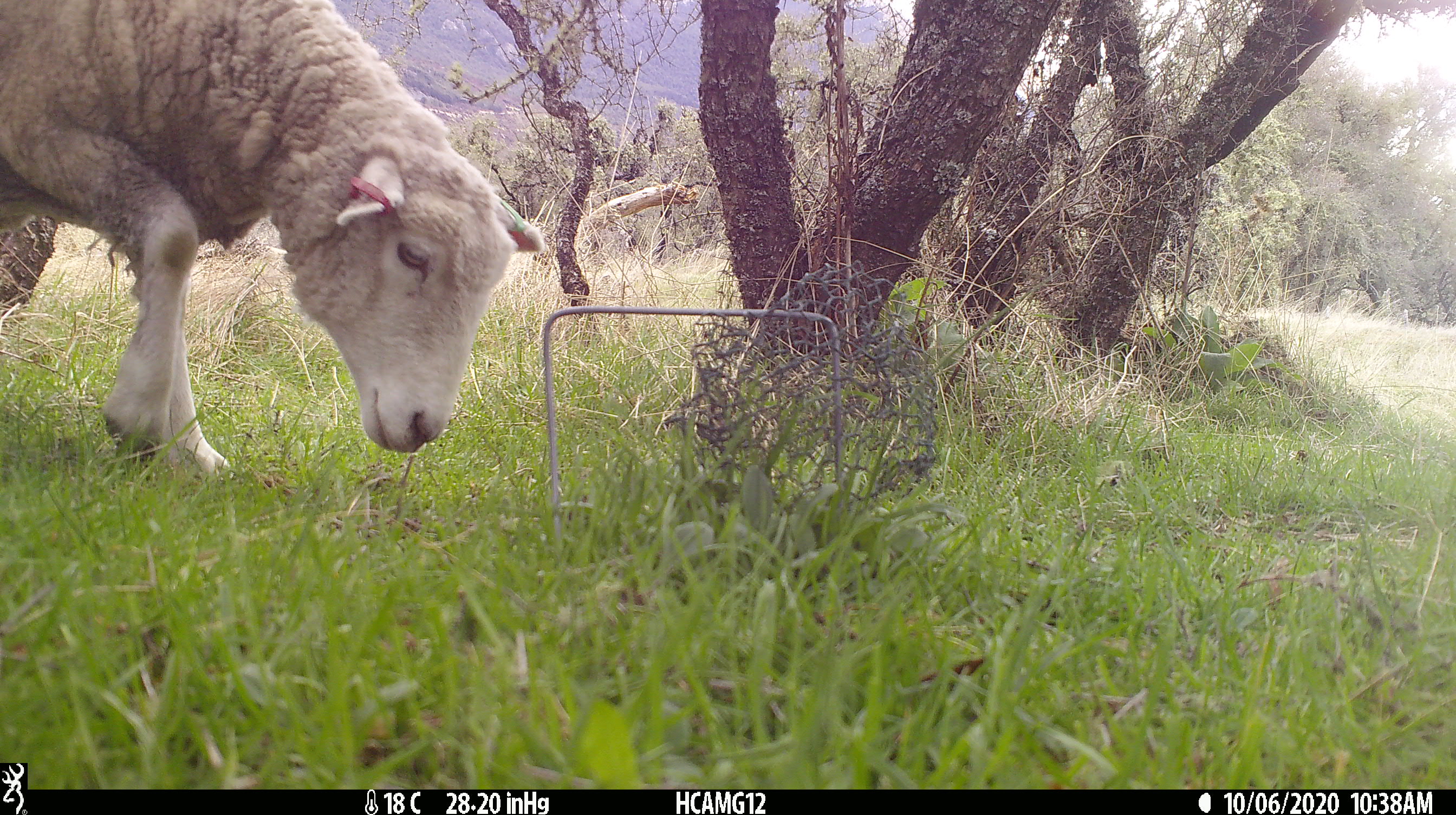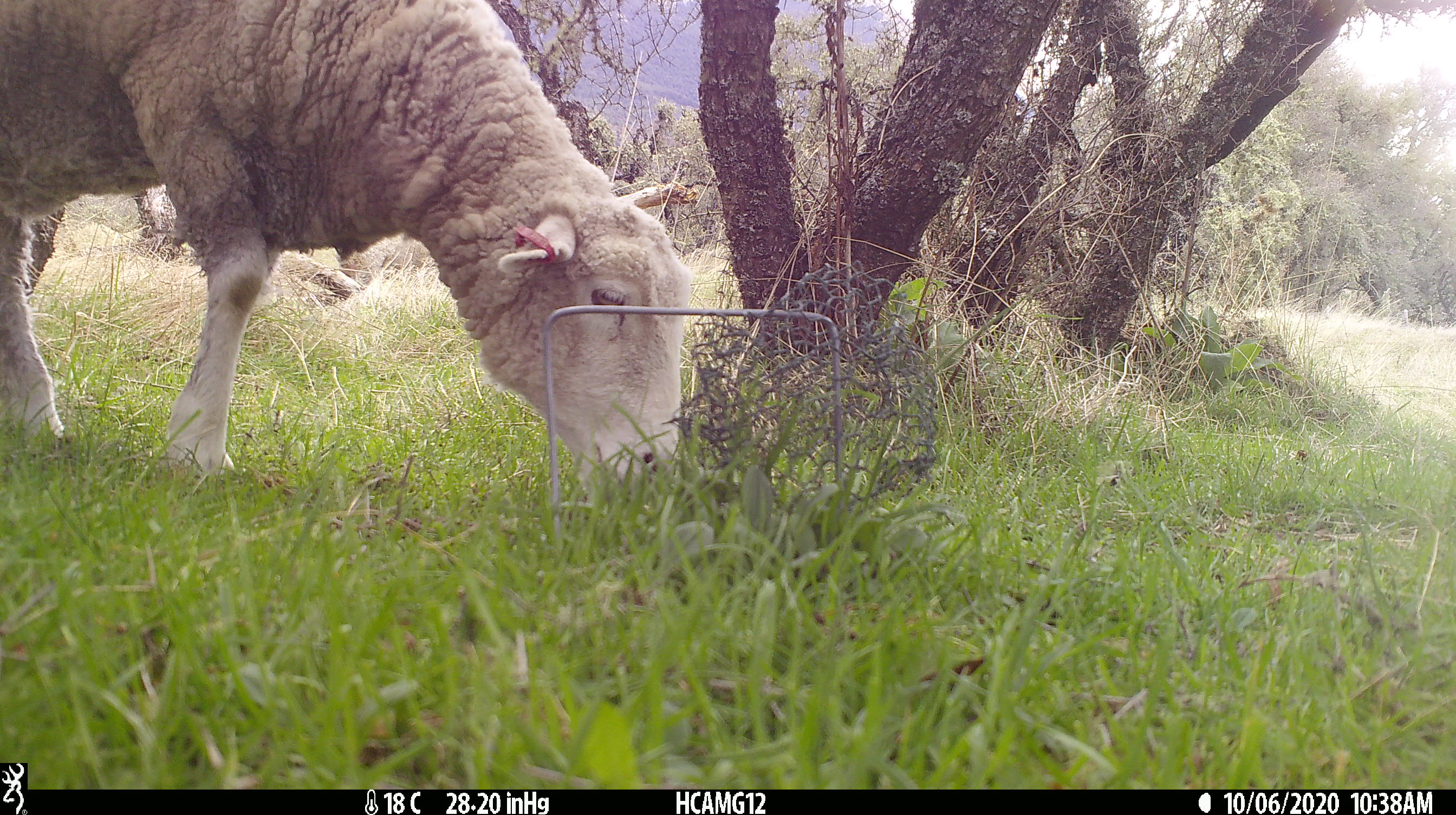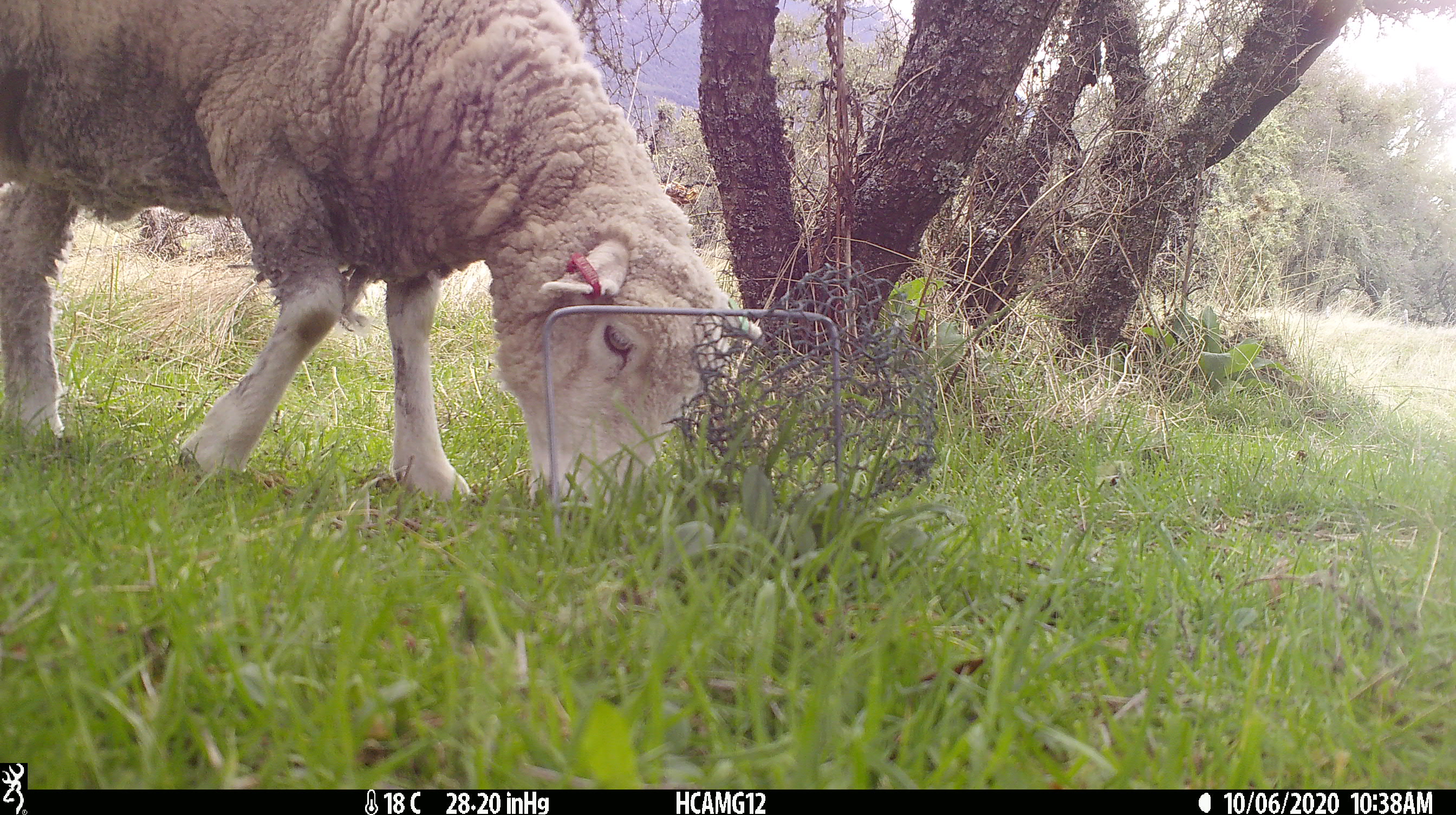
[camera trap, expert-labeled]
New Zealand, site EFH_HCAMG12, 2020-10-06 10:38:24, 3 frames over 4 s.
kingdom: Animalia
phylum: Chordata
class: Mammalia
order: Artiodactyla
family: Bovidae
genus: Ovis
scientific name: Ovis aries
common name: domestic sheep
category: sheep